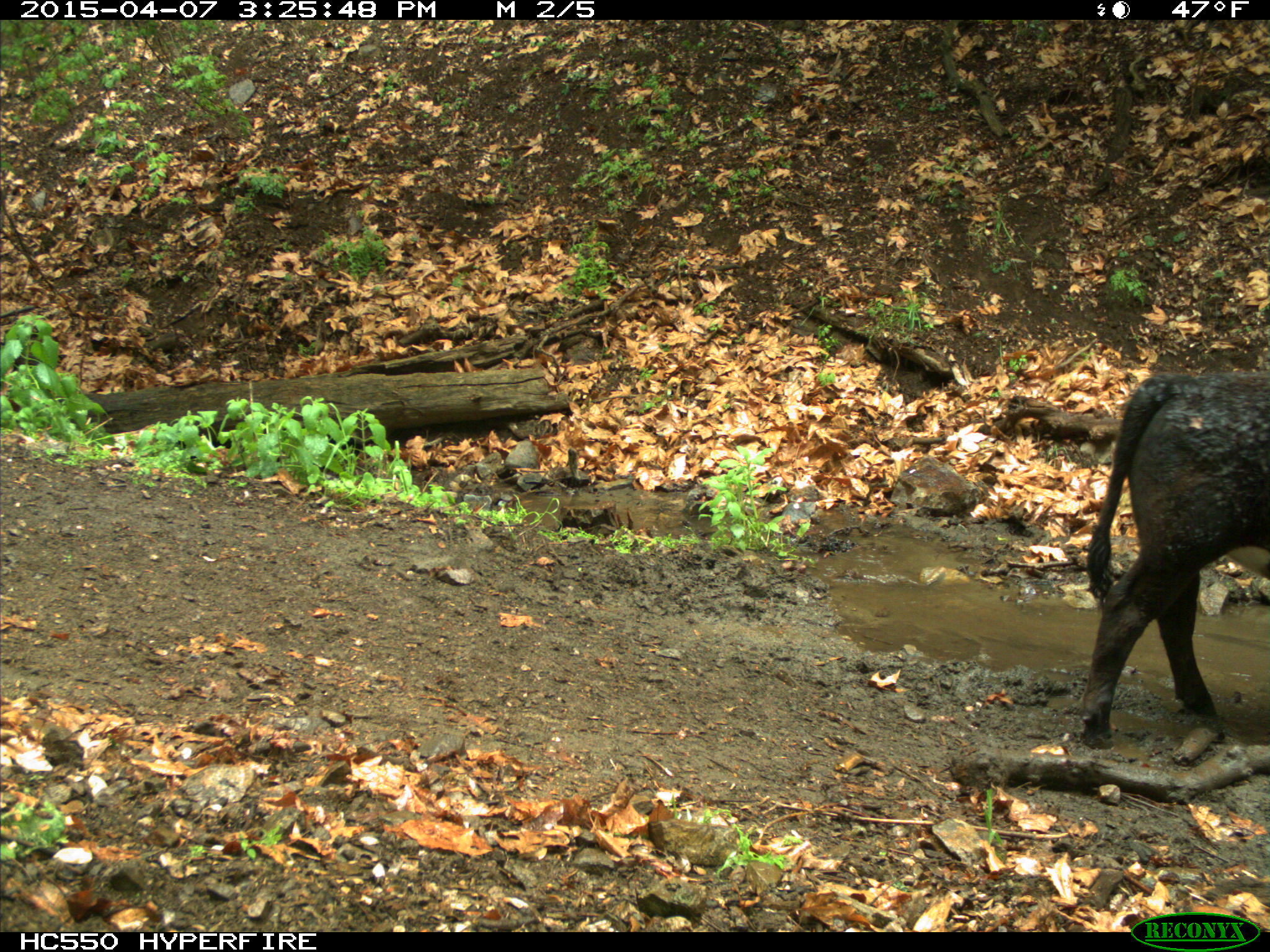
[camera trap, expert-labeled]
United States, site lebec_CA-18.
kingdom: Animalia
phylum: Chordata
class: Mammalia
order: Artiodactyla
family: Bovidae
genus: Bos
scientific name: Bos taurus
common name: domestic cow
Bos taurus (domestic cow).